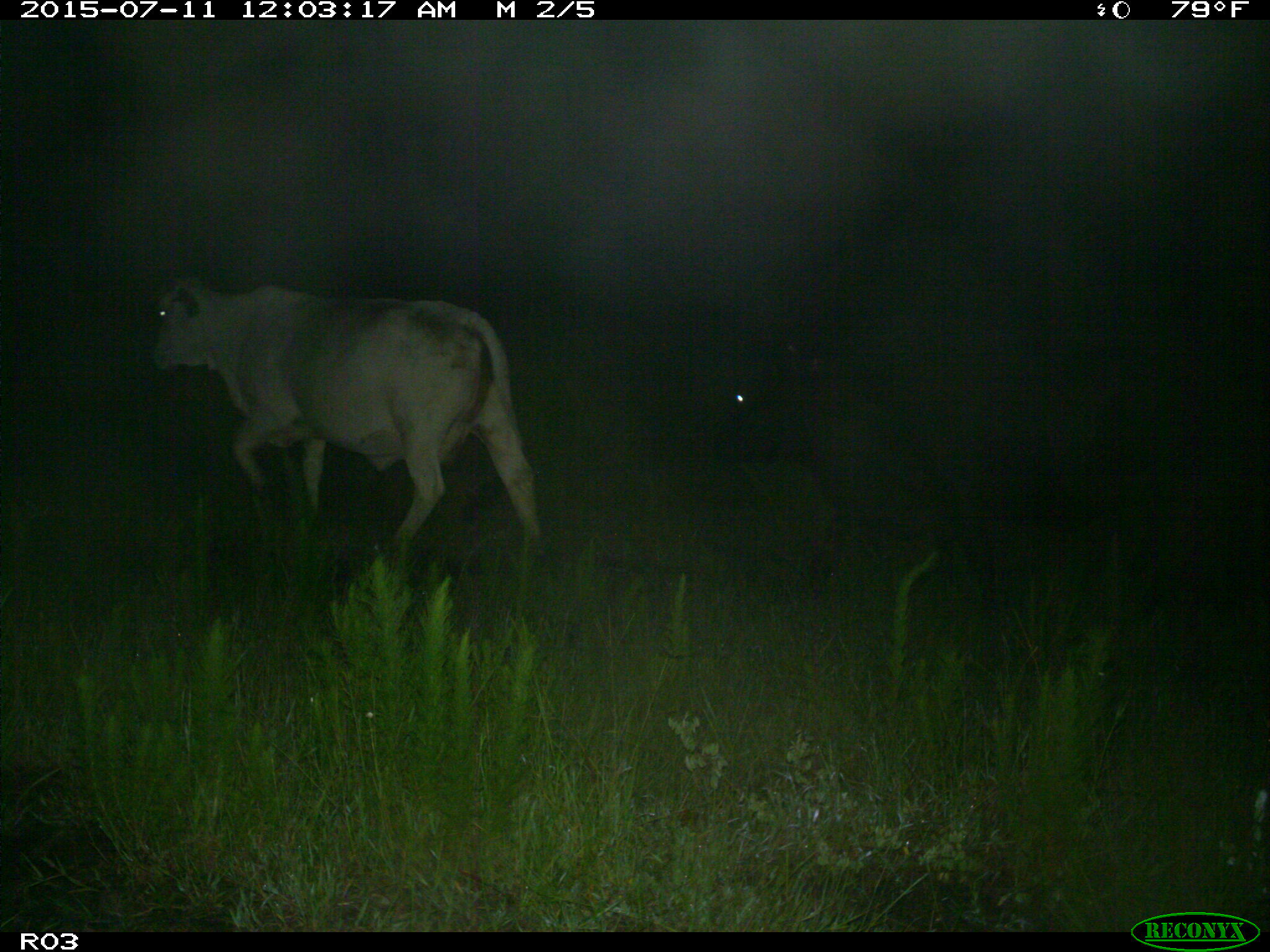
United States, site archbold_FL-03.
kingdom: Animalia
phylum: Chordata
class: Mammalia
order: Artiodactyla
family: Bovidae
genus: Bos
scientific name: Bos taurus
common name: domestic cow